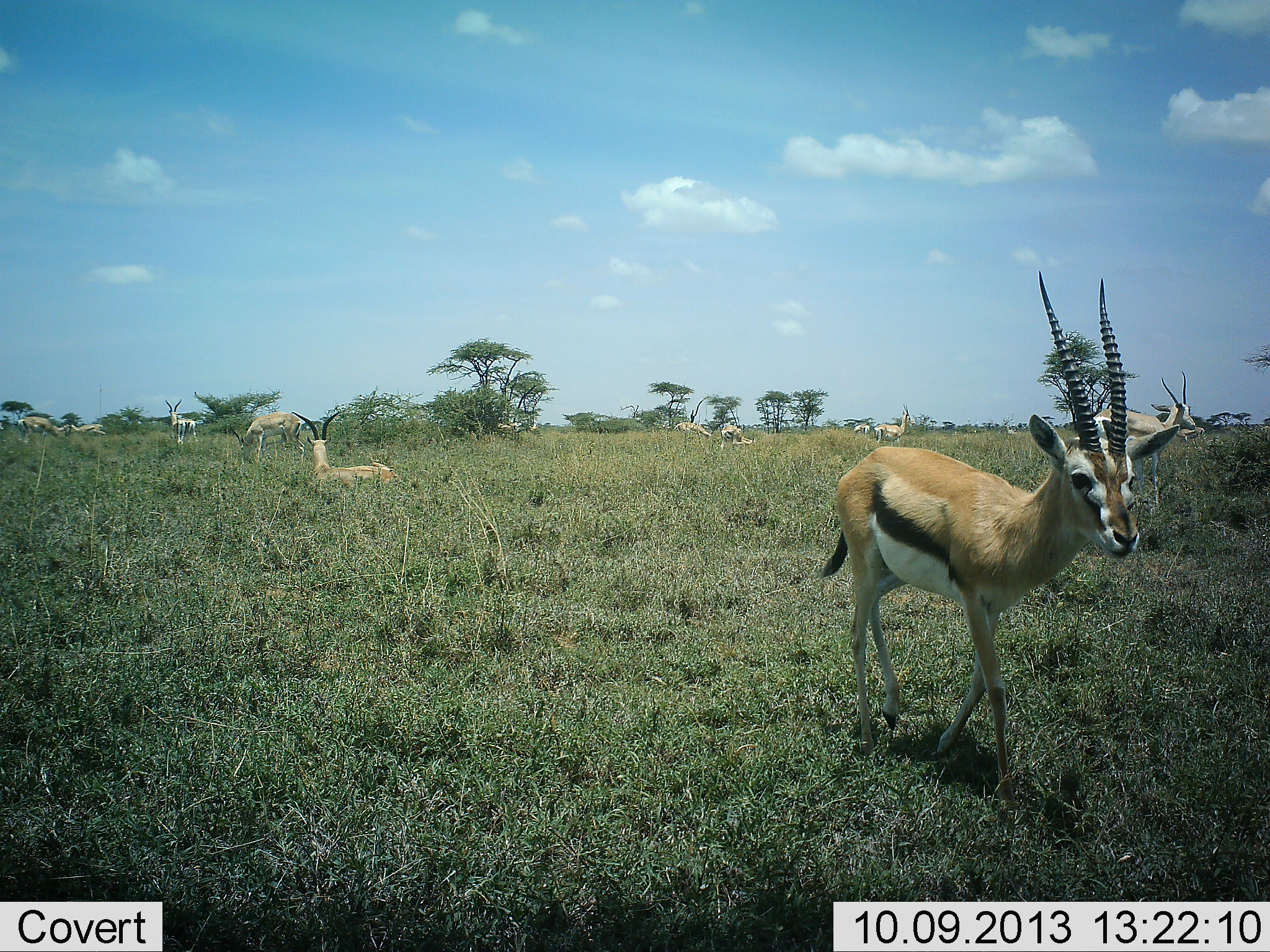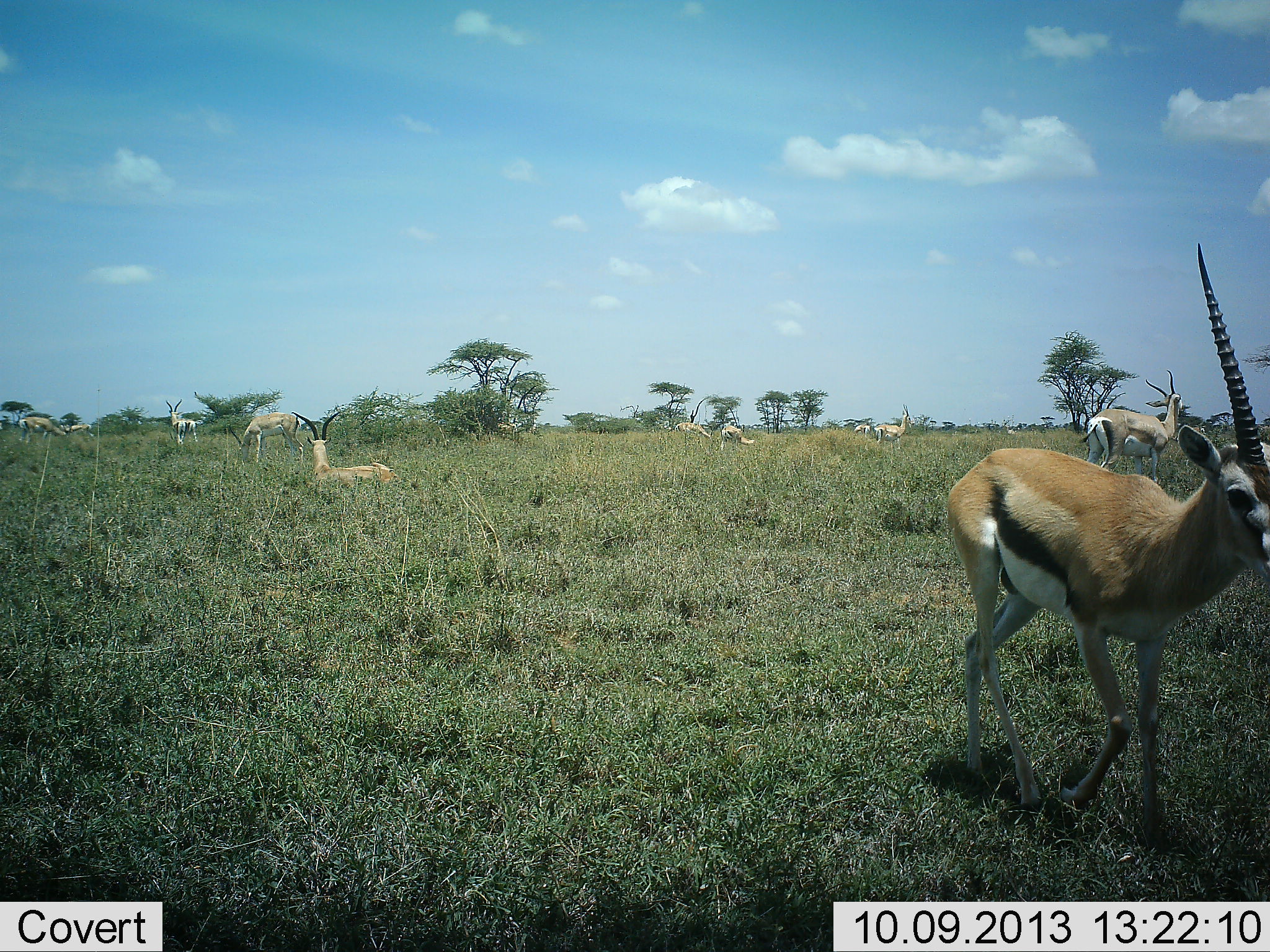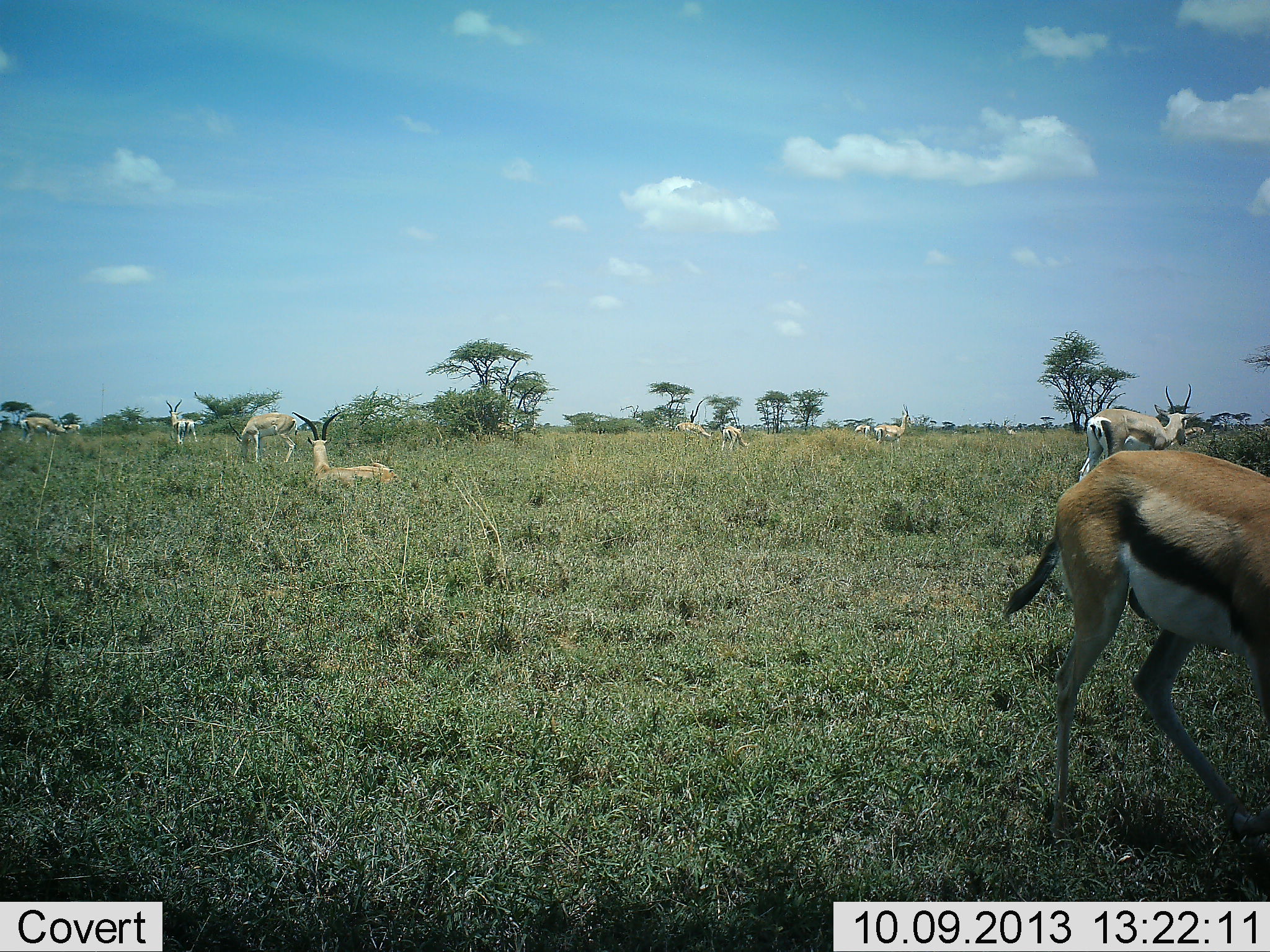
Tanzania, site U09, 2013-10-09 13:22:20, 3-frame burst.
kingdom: Animalia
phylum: Chordata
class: Mammalia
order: Artiodactyla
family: Bovidae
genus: Eudorcas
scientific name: Eudorcas thomsonii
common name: thomson's gazelle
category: gazellethomsons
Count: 9.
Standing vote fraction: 55%.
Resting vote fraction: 36%.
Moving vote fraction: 68%.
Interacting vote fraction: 9%.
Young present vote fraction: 0%.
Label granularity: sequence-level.